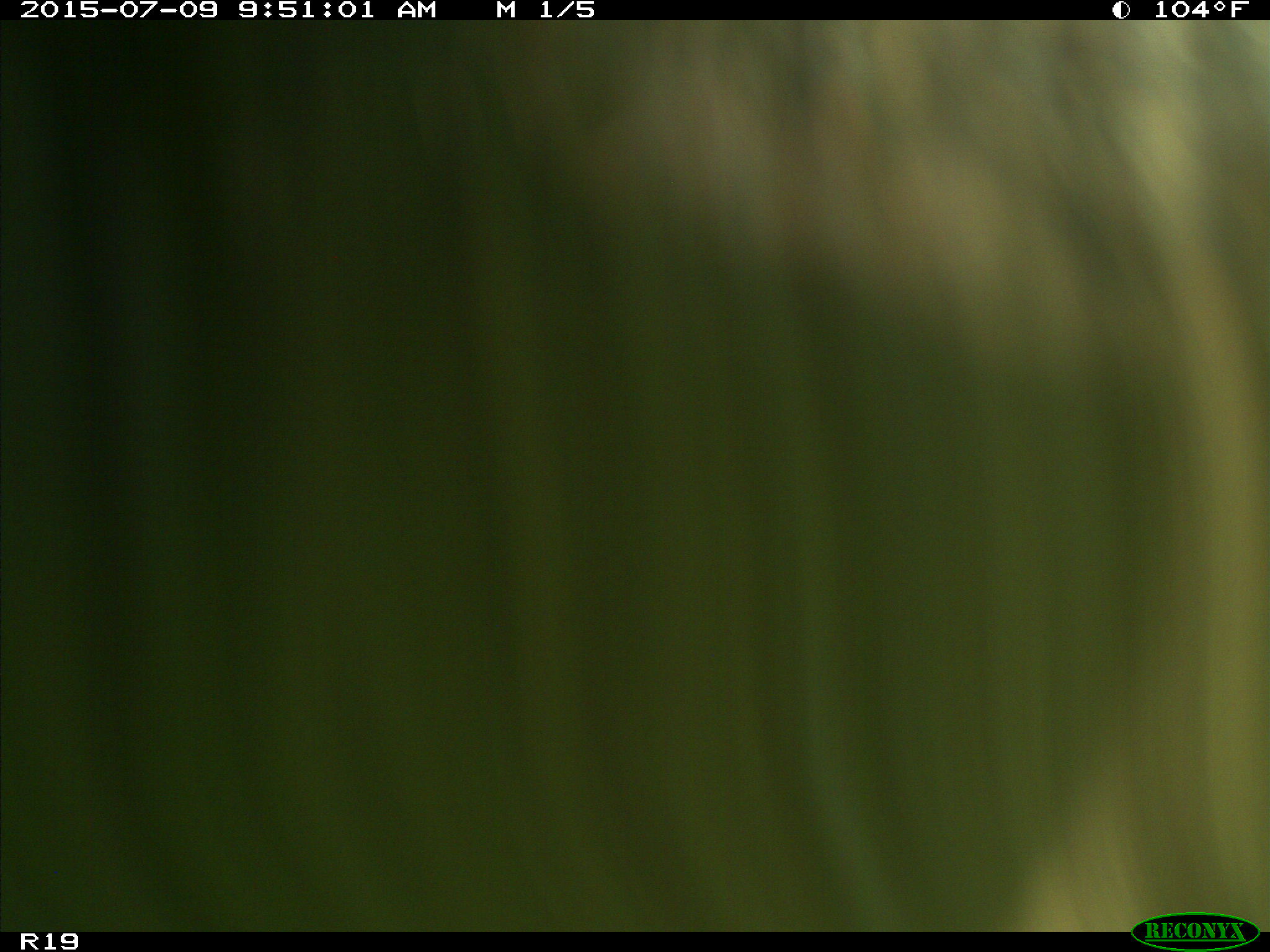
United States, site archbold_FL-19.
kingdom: Animalia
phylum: Chordata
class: Mammalia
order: Artiodactyla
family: Bovidae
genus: Bos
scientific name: Bos taurus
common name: domestic cow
Bos taurus (domestic cow).